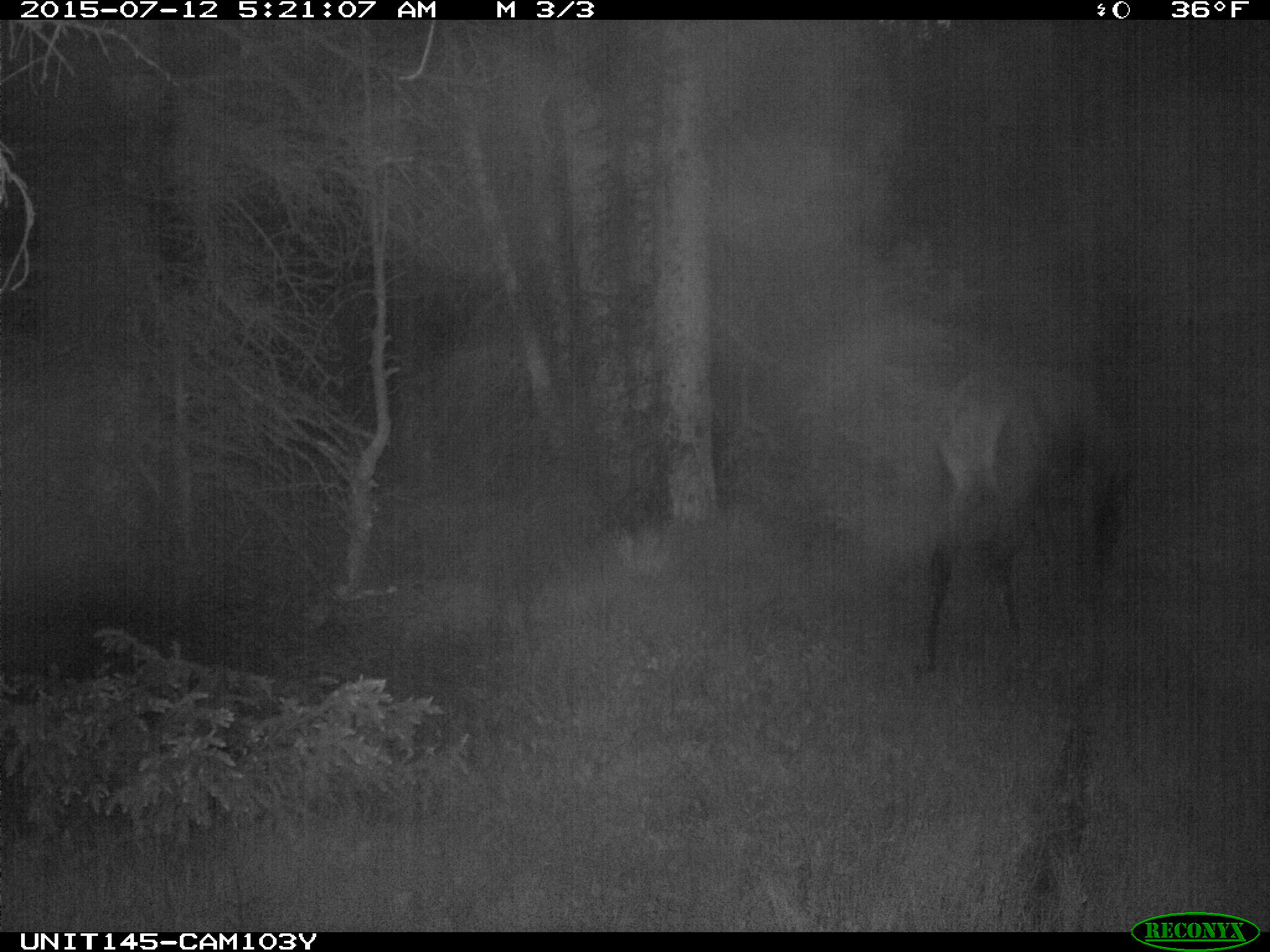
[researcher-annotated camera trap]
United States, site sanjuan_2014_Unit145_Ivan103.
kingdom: Animalia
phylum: Chordata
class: Mammalia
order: Artiodactyla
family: Cervidae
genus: Cervus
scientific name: Cervus elaphus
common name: red deer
Cervus elaphus (red deer).